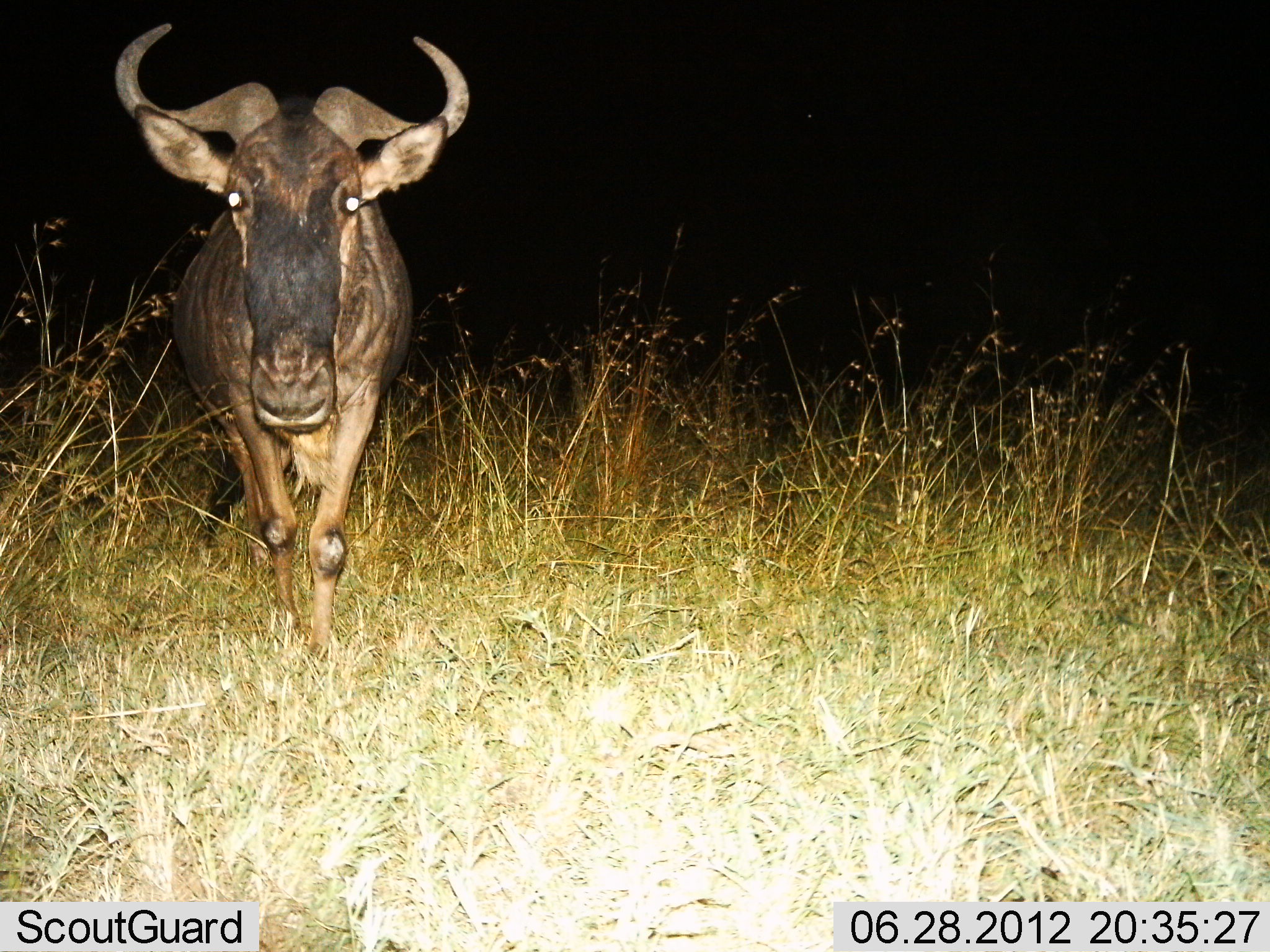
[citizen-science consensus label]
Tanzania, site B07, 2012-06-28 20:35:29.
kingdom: Animalia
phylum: Chordata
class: Mammalia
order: Artiodactyla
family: Bovidae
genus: Connochaetes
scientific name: Connochaetes taurinus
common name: blue wildebeest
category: wildebeest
Wildebeest (blue wildebeest) (Connochaetes taurinus), count 1. Behavior (volunteer vote fractions): standing 70%, resting 0%, moving 40%, interacting 0%. Young present (vote fraction): 0%. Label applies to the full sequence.